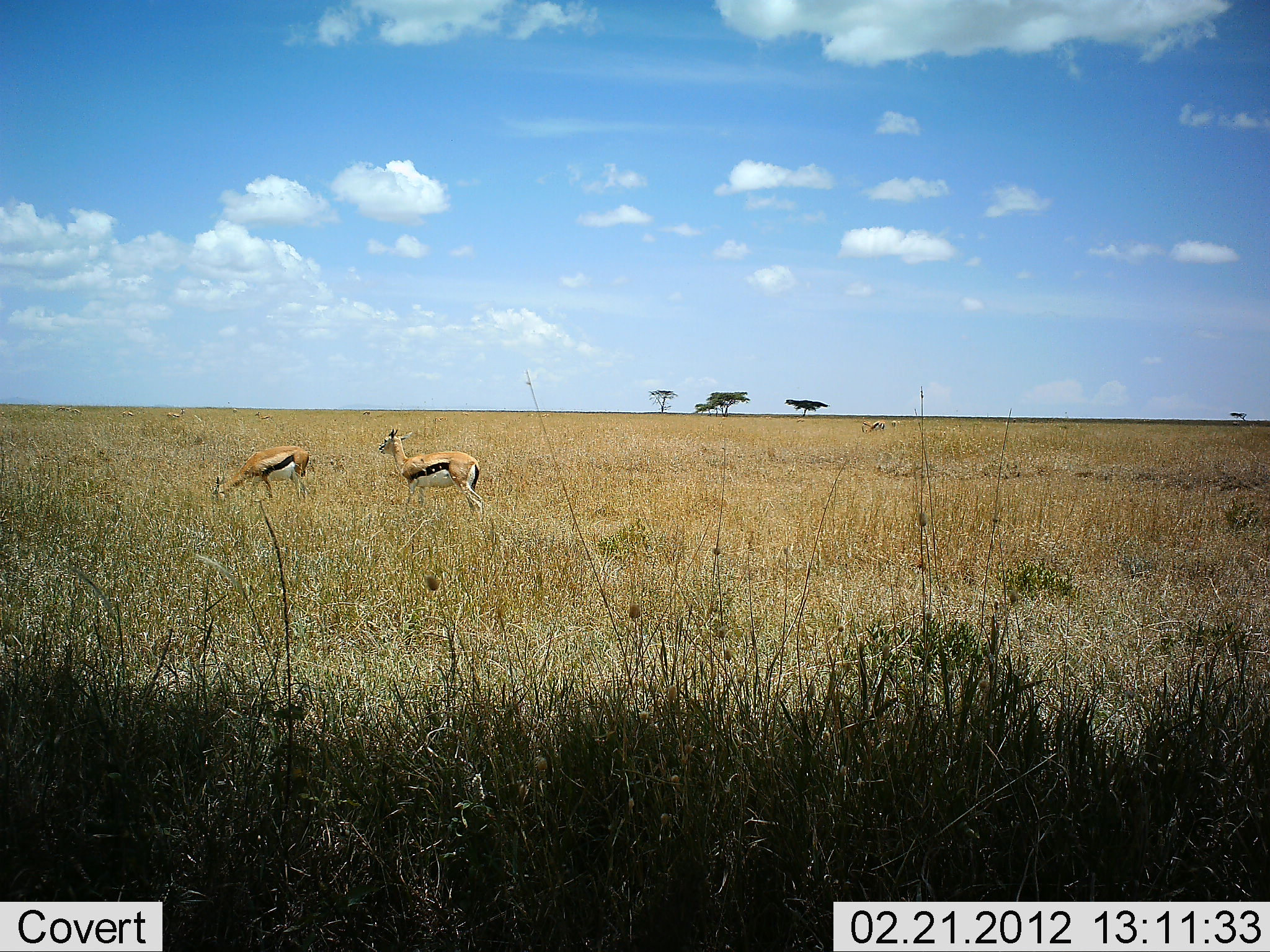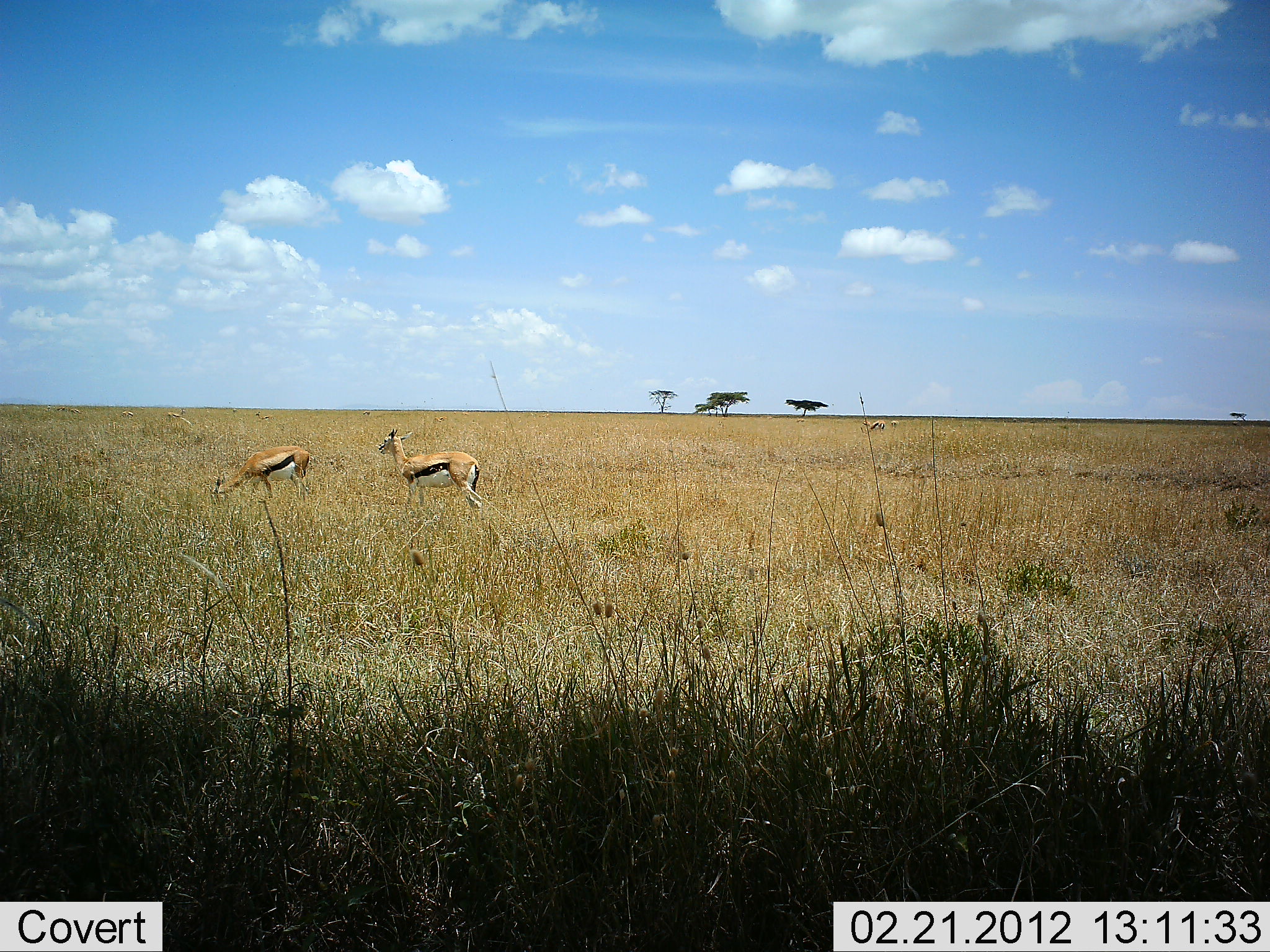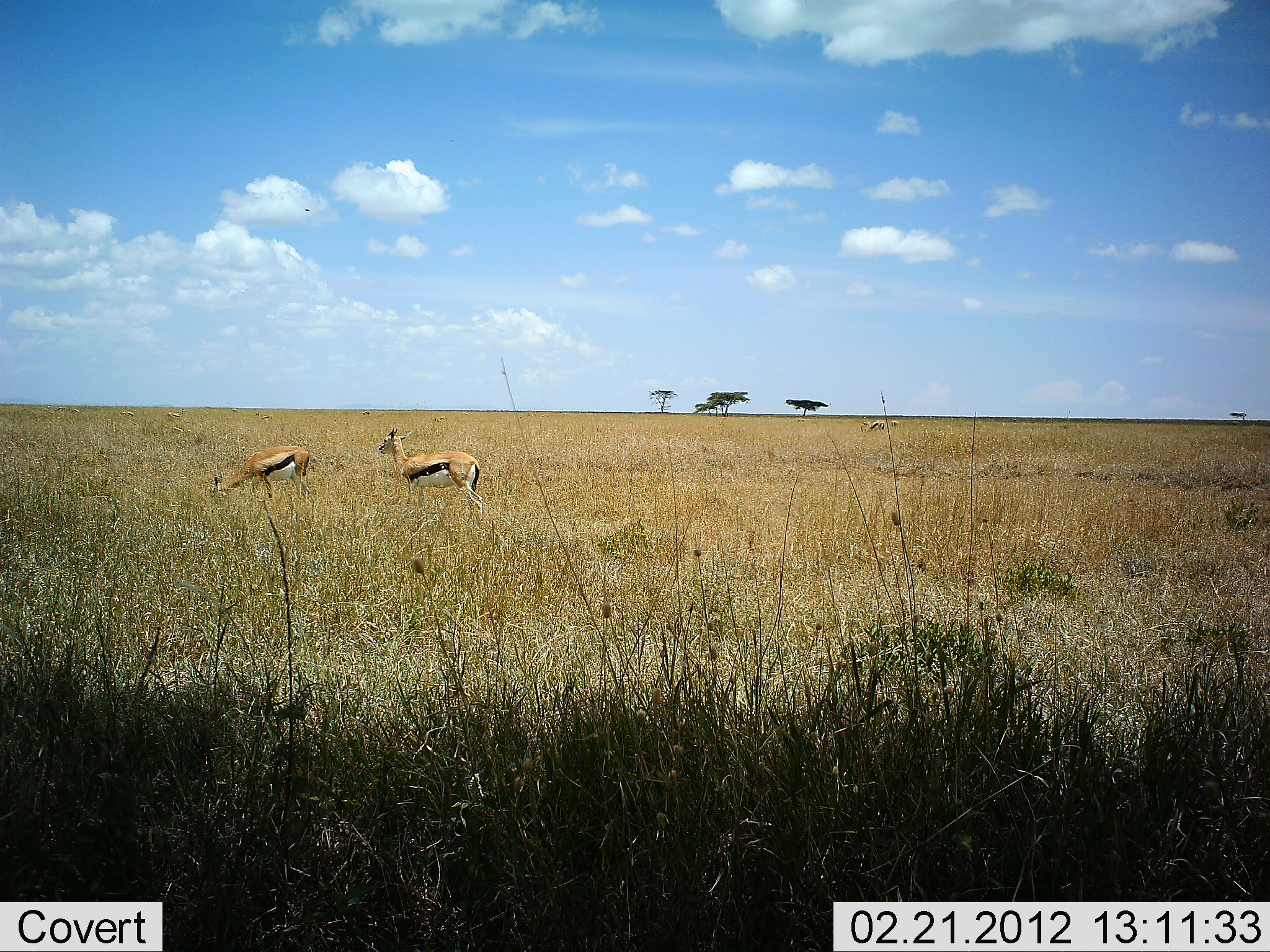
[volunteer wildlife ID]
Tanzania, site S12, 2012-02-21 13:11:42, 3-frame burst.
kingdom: Animalia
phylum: Chordata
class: Mammalia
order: Artiodactyla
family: Bovidae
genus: Eudorcas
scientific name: Eudorcas thomsonii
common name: thomson's gazelle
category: gazellethomsons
Gazellethomsons (thomson's gazelle) (Eudorcas thomsonii), count 2. Behavior (volunteer vote fractions): standing 94%, resting 0%, moving 0%, interacting 0%. Young present (vote fraction): 0%. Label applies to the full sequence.